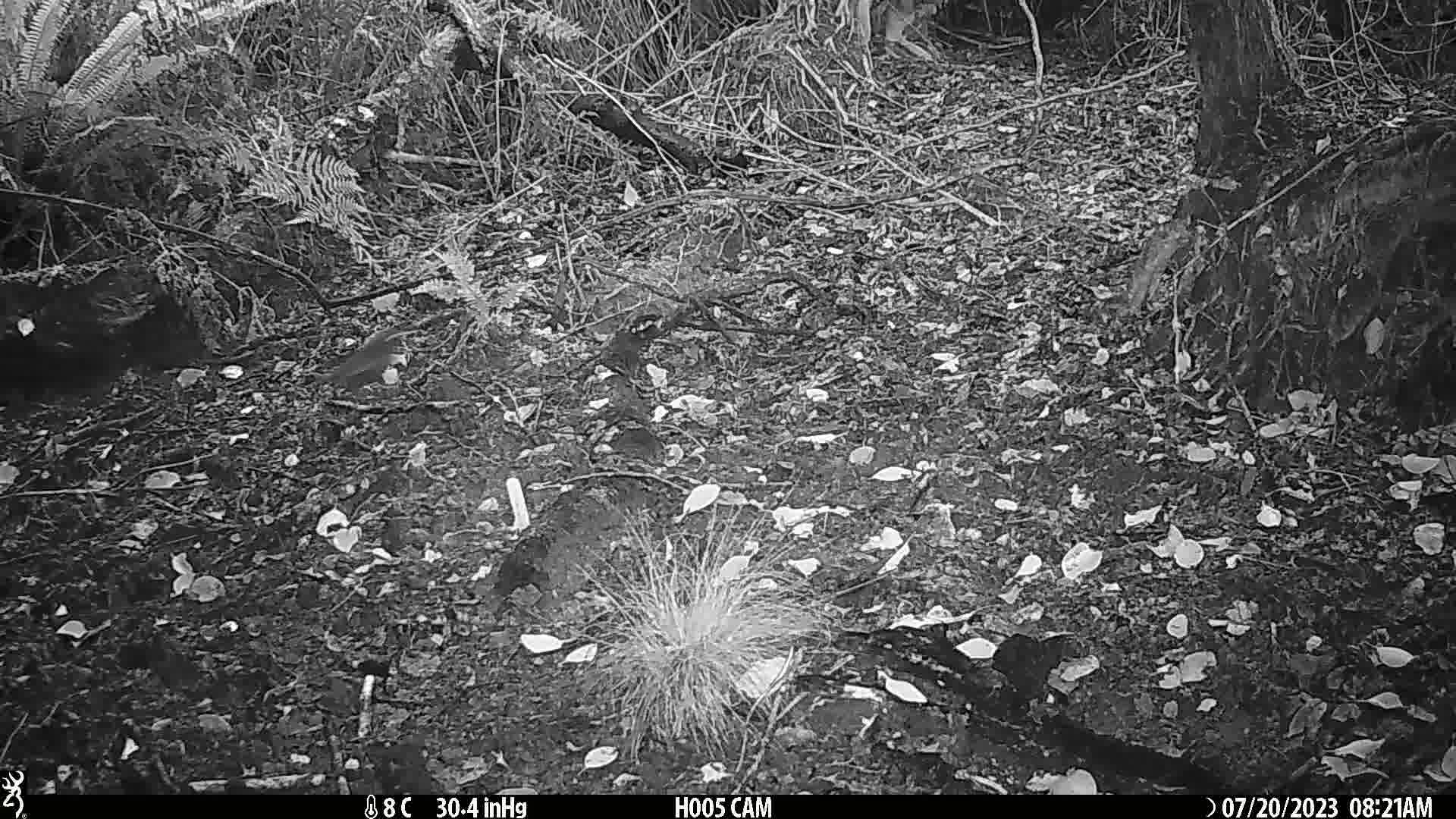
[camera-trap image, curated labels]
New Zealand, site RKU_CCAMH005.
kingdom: Animalia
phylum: Chordata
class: Aves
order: Passeriformes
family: Turdidae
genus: Turdus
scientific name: Turdus merula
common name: eurasian blackbird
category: blackbird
Blackbird (eurasian blackbird) (Turdus merula).